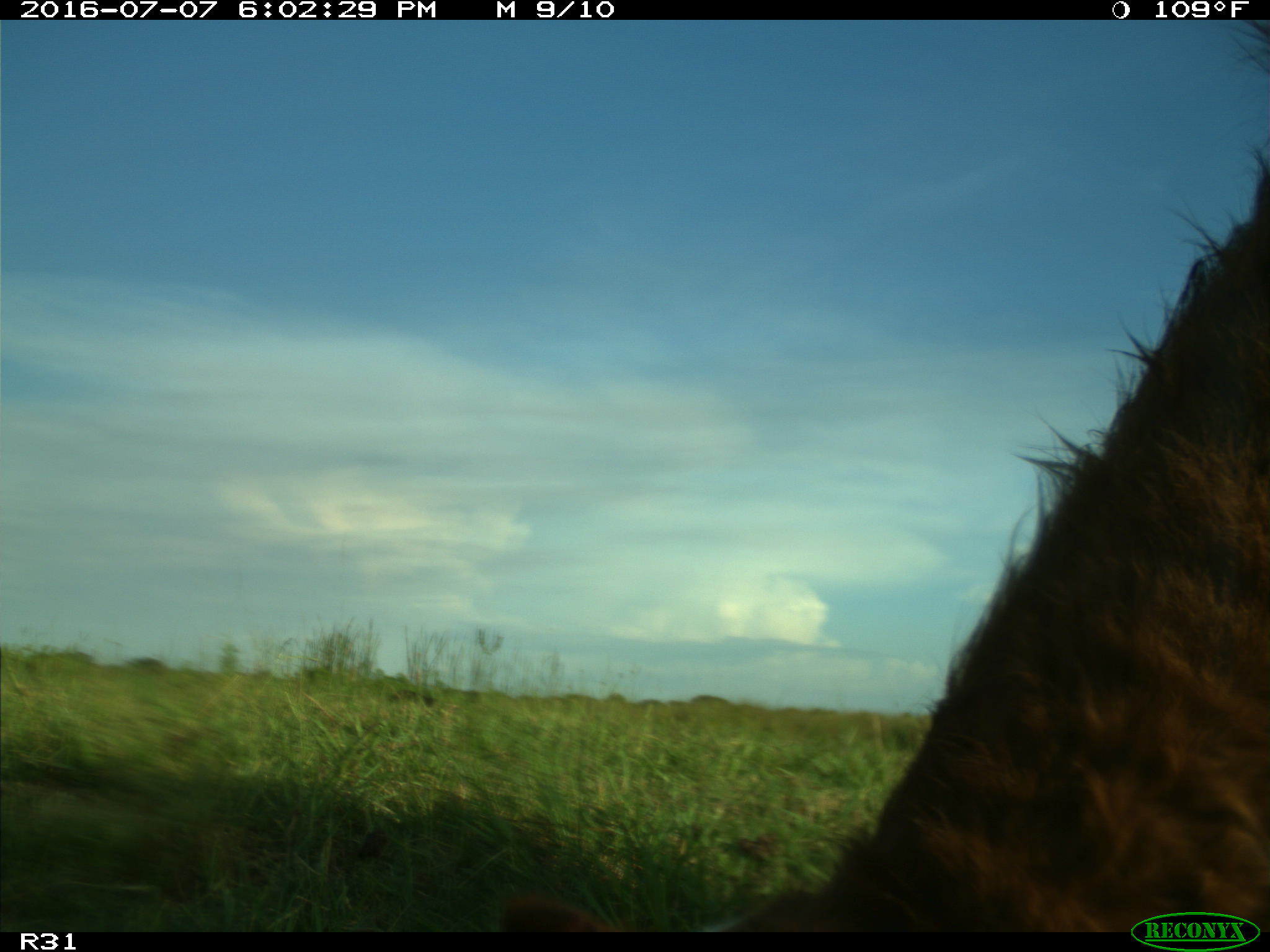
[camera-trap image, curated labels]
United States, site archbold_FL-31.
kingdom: Animalia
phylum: Chordata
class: Mammalia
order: Artiodactyla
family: Bovidae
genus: Bos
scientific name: Bos taurus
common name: domestic cow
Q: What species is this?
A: Bos taurus (domestic cow).